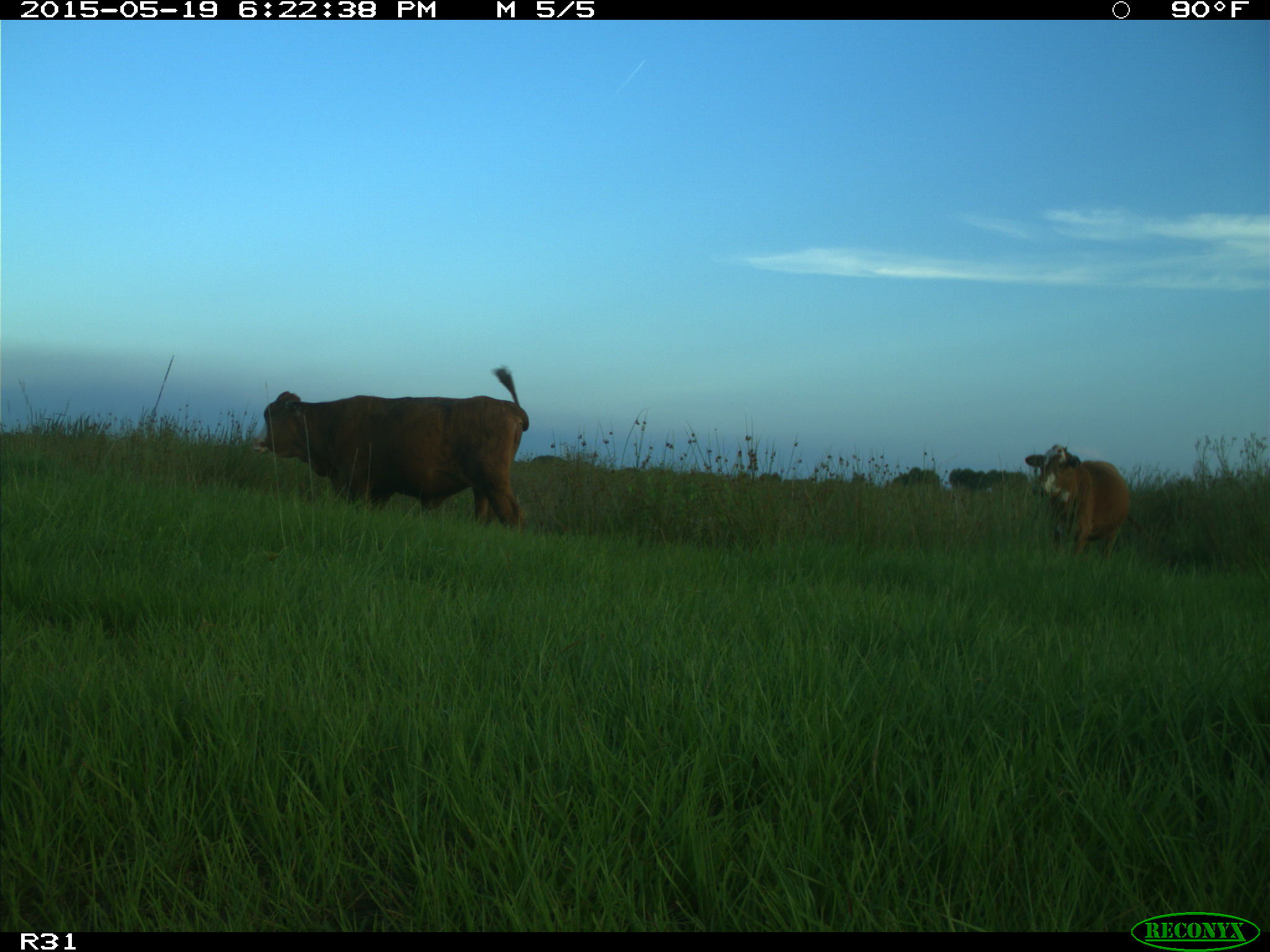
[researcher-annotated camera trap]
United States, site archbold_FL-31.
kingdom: Animalia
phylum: Chordata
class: Mammalia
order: Artiodactyla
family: Bovidae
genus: Bos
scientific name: Bos taurus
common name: domestic cow